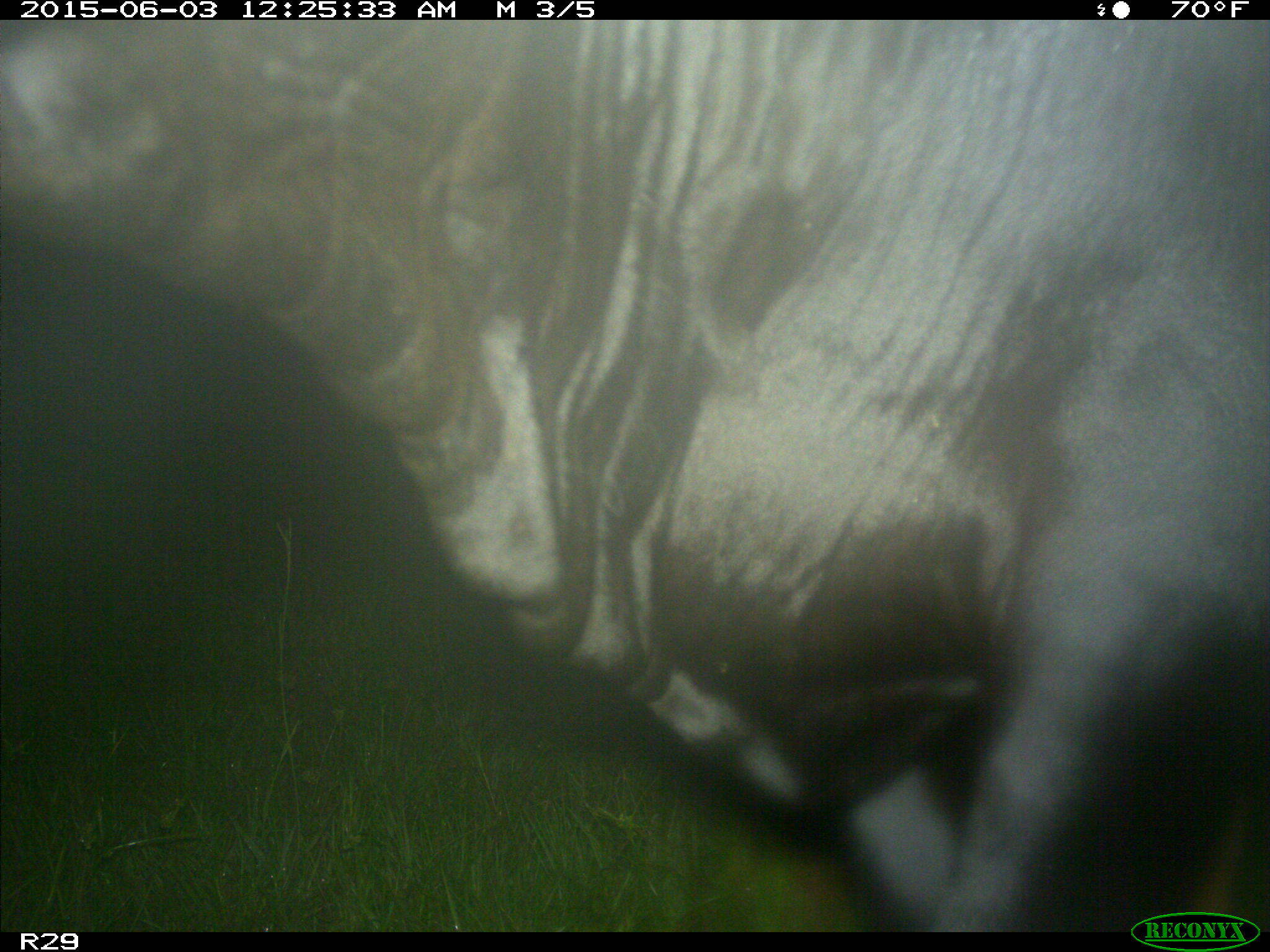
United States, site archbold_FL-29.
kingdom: Animalia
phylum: Chordata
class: Mammalia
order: Artiodactyla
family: Bovidae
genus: Bos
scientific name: Bos taurus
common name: domestic cow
Bos taurus (domestic cow).